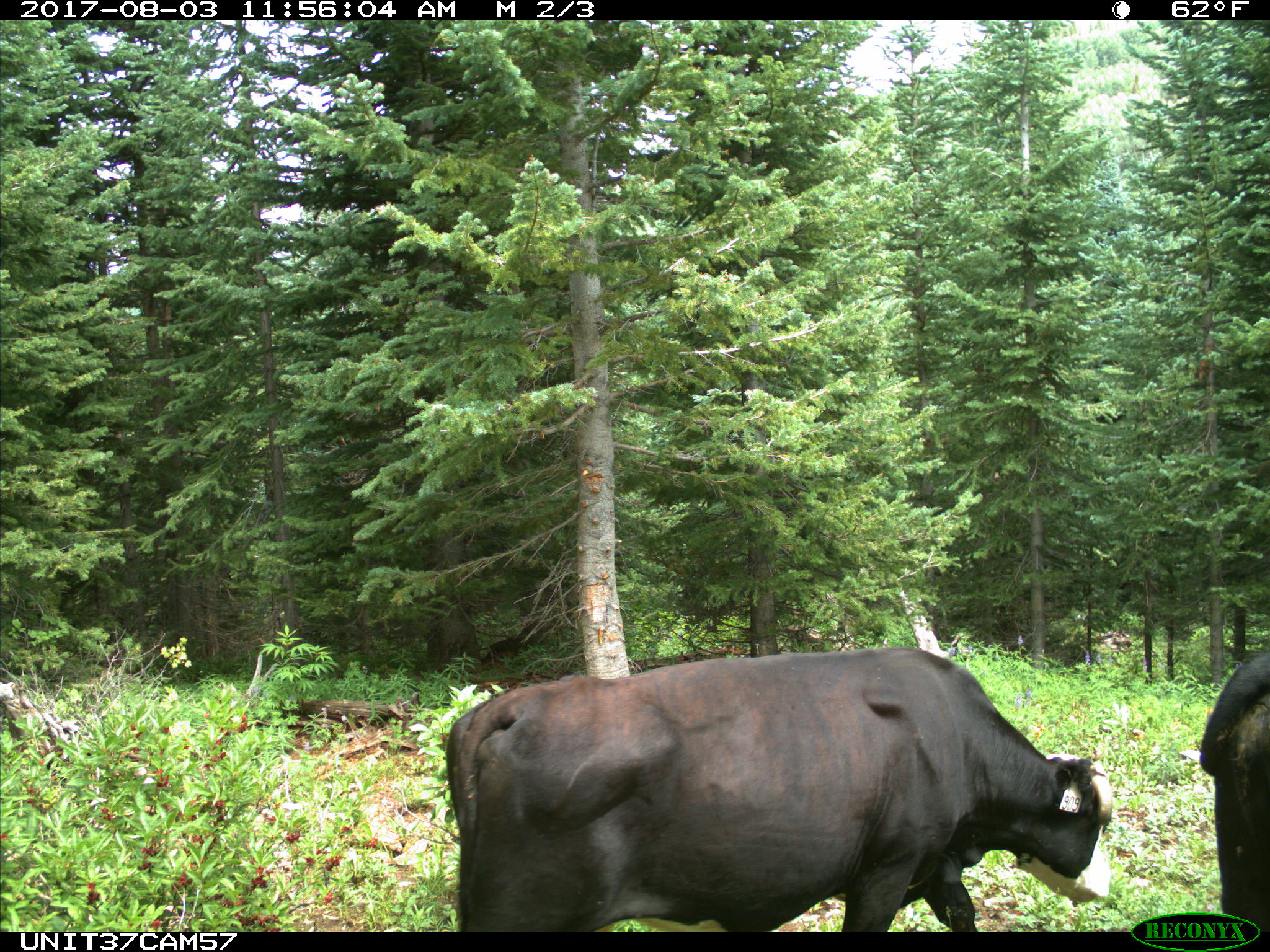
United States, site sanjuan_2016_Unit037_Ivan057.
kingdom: Animalia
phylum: Chordata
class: Mammalia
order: Artiodactyla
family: Bovidae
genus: Bos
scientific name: Bos taurus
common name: domestic cow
Bos taurus (domestic cow).